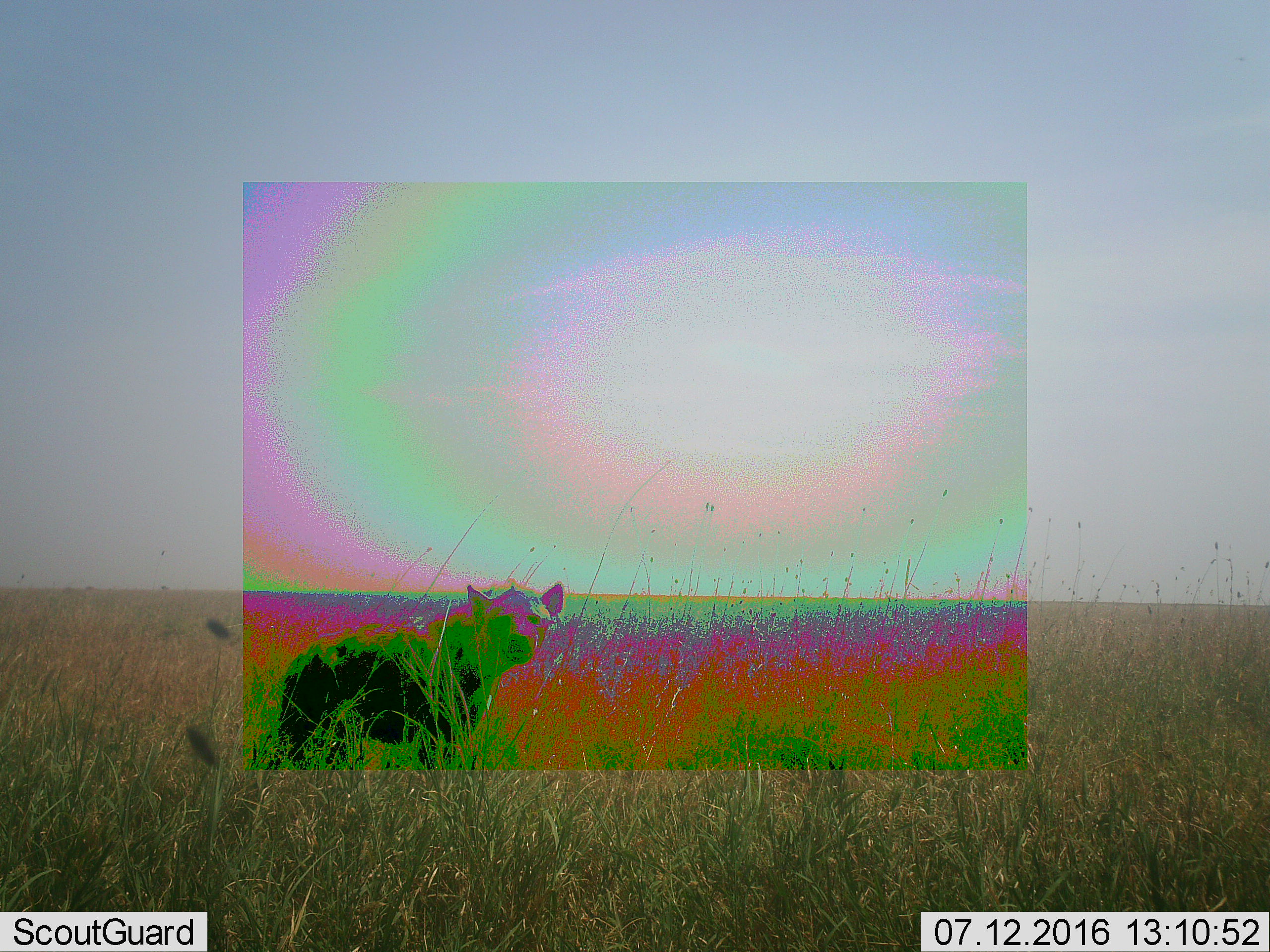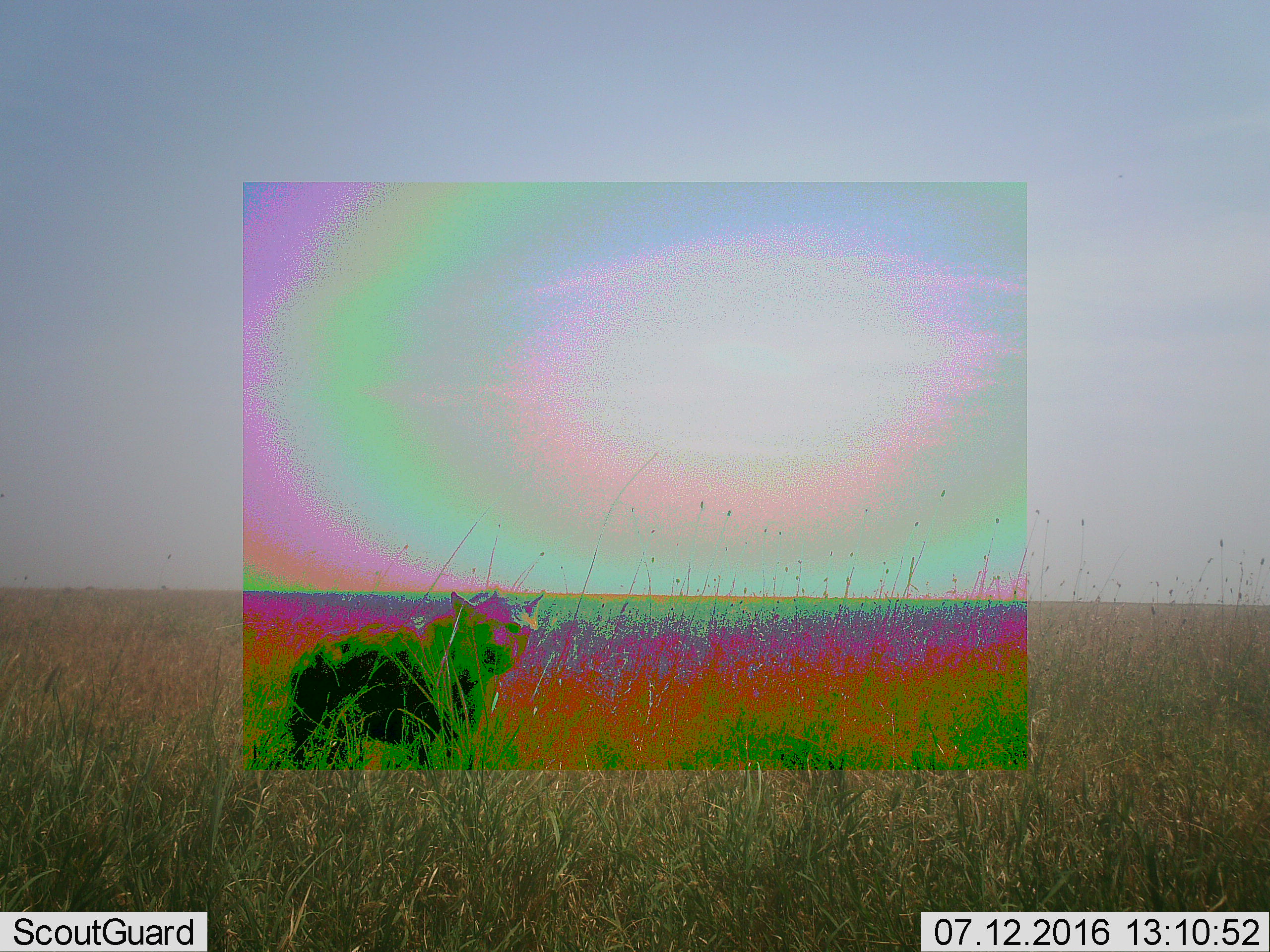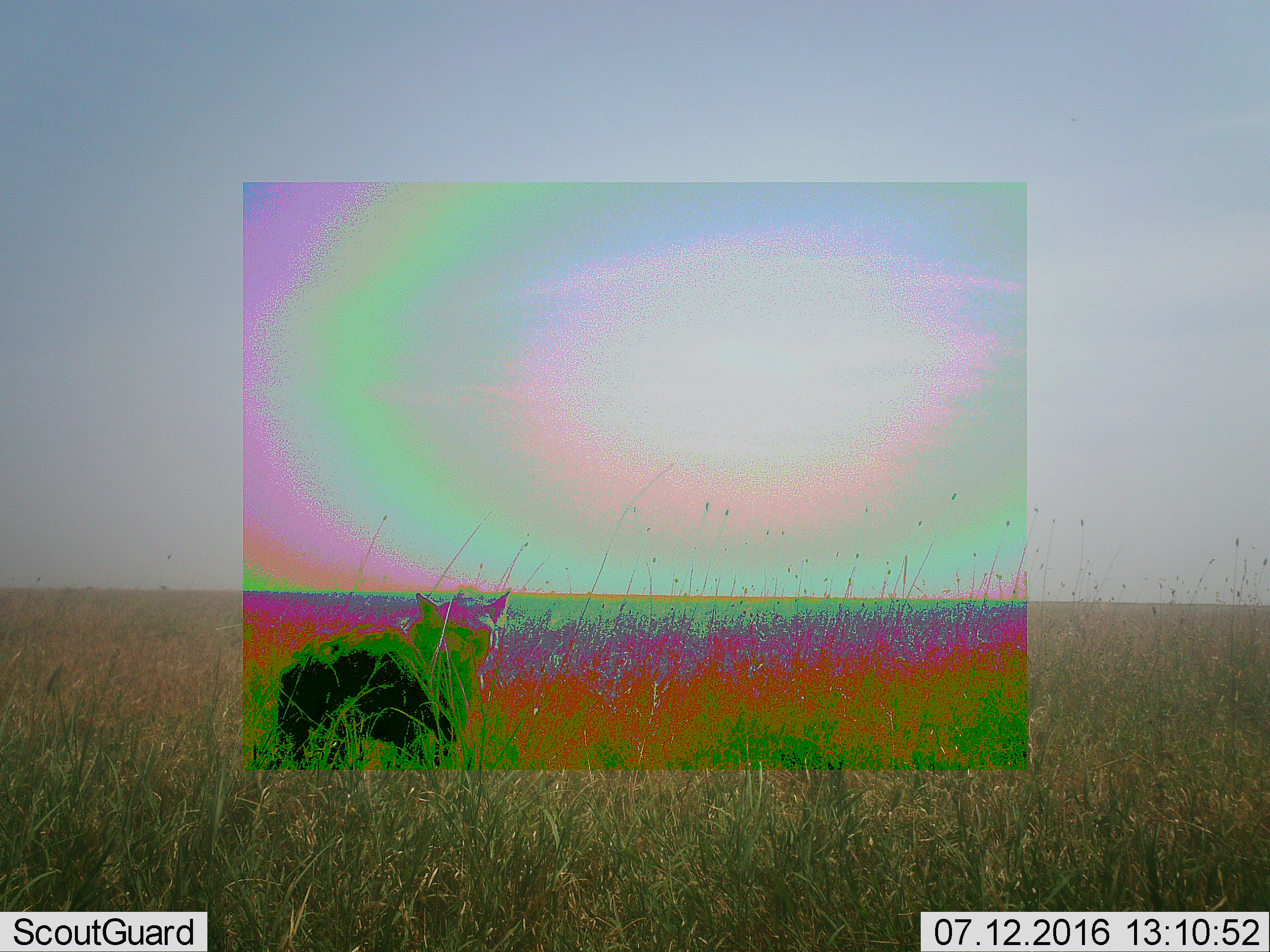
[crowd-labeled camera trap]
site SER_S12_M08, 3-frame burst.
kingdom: Animalia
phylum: Chordata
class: Mammalia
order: Carnivora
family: Hyaenidae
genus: Crocuta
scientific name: Crocuta crocuta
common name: spotted hyena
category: hyenaspotted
Hyenaspotted (spotted hyena) (Crocuta crocuta), count 1. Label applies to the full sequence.